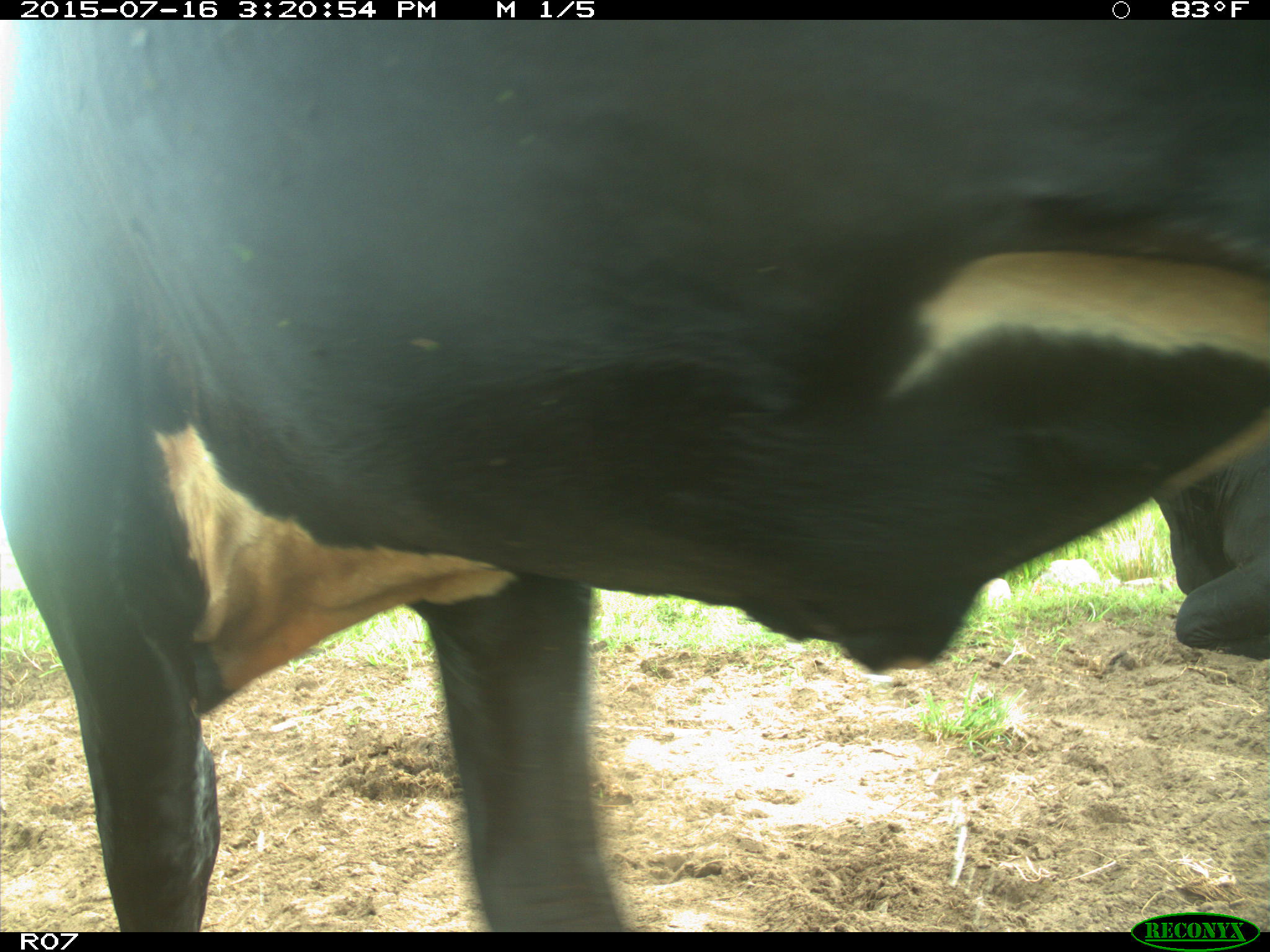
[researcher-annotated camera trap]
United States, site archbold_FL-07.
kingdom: Animalia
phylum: Chordata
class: Mammalia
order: Artiodactyla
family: Bovidae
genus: Bos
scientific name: Bos taurus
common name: domestic cow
Bos taurus (domestic cow).